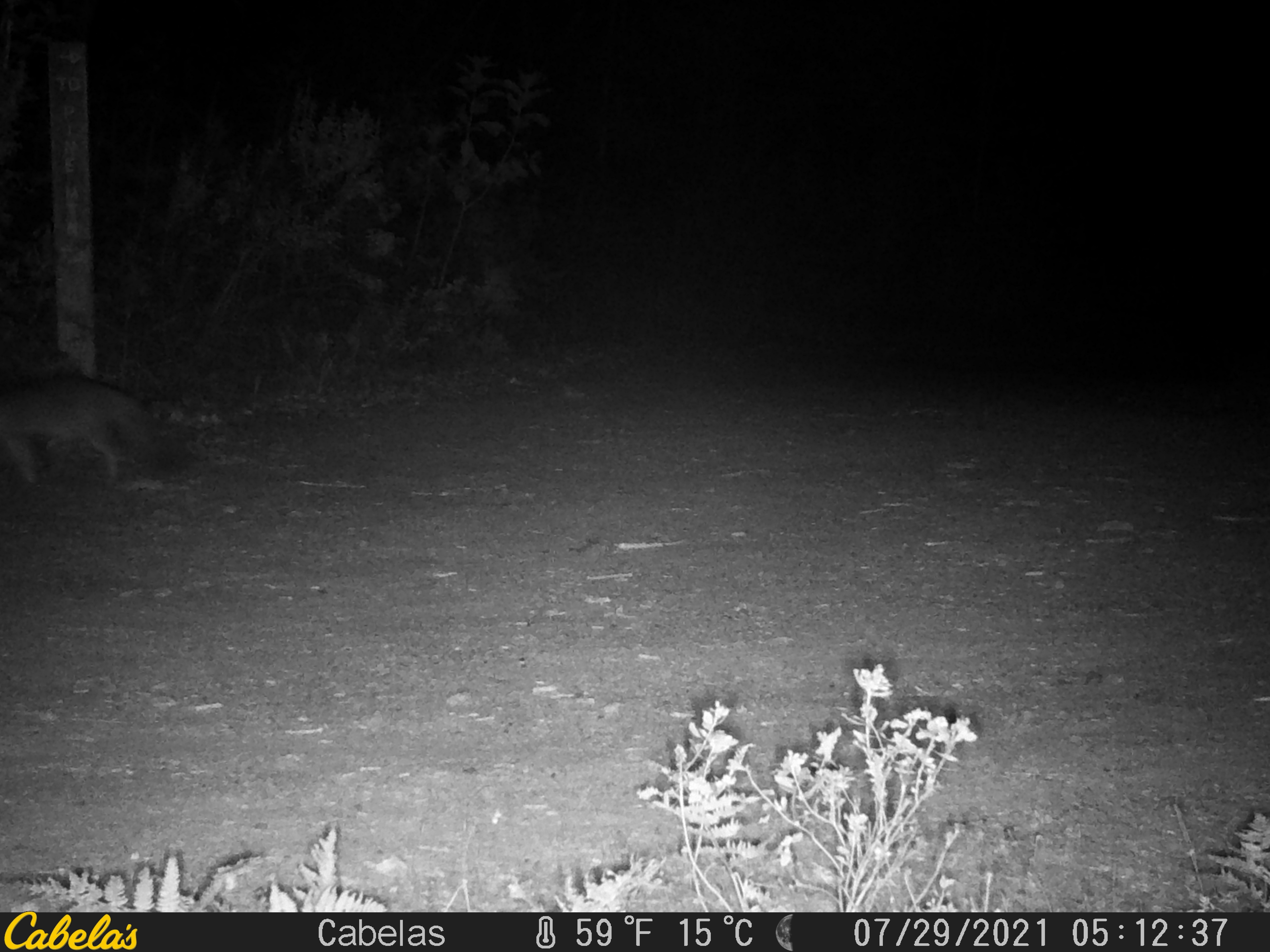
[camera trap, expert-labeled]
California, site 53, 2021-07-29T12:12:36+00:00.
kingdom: Animalia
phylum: Chordata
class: Mammalia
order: Carnivora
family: Canidae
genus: Urocyon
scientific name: Urocyon cinereoargenteus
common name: gray fox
Gray fox (Urocyon cinereoargenteus).